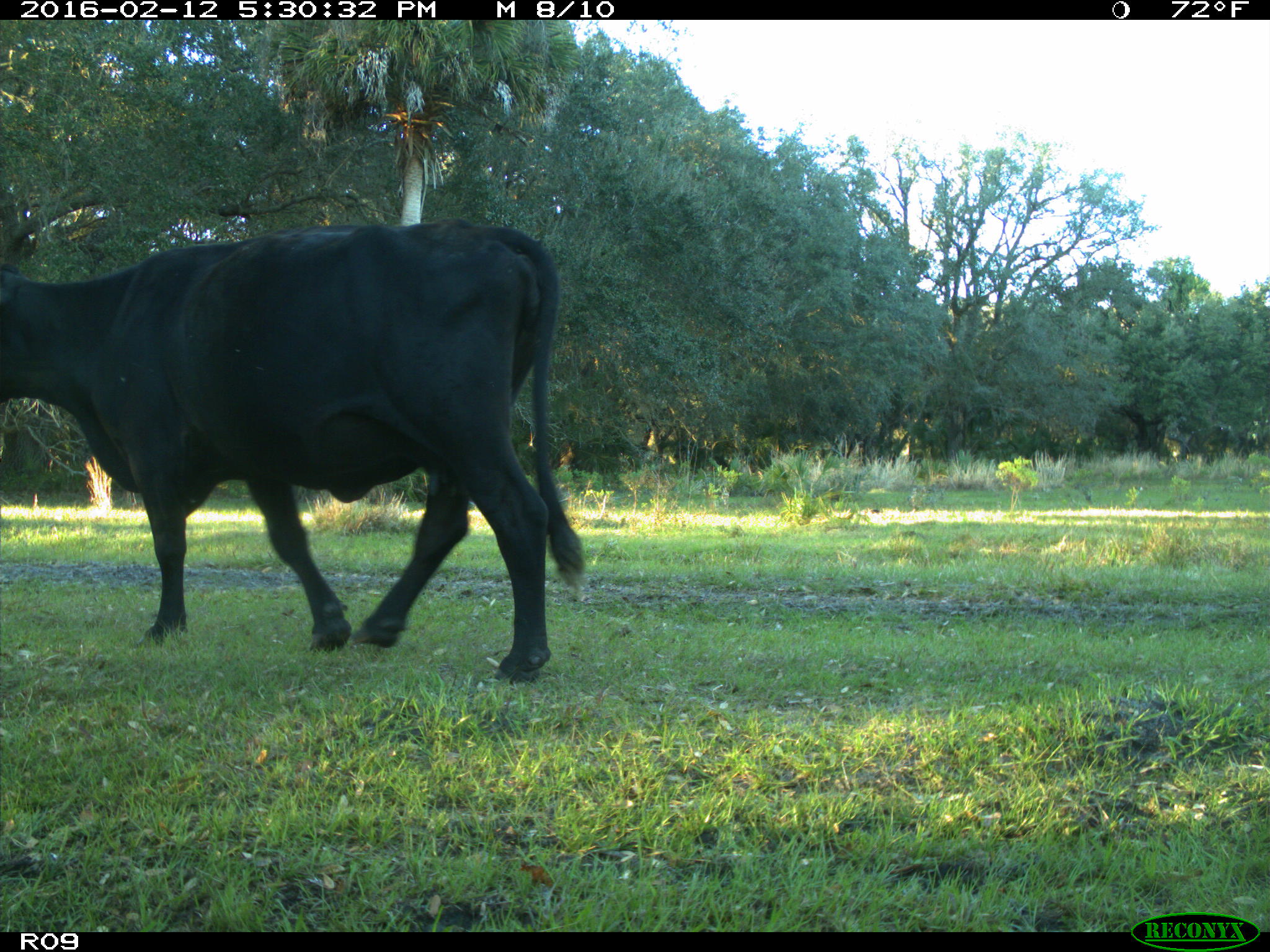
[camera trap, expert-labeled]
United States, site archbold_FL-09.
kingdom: Animalia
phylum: Chordata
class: Mammalia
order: Artiodactyla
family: Bovidae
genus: Bos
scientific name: Bos taurus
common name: domestic cow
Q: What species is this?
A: Bos taurus (domestic cow).